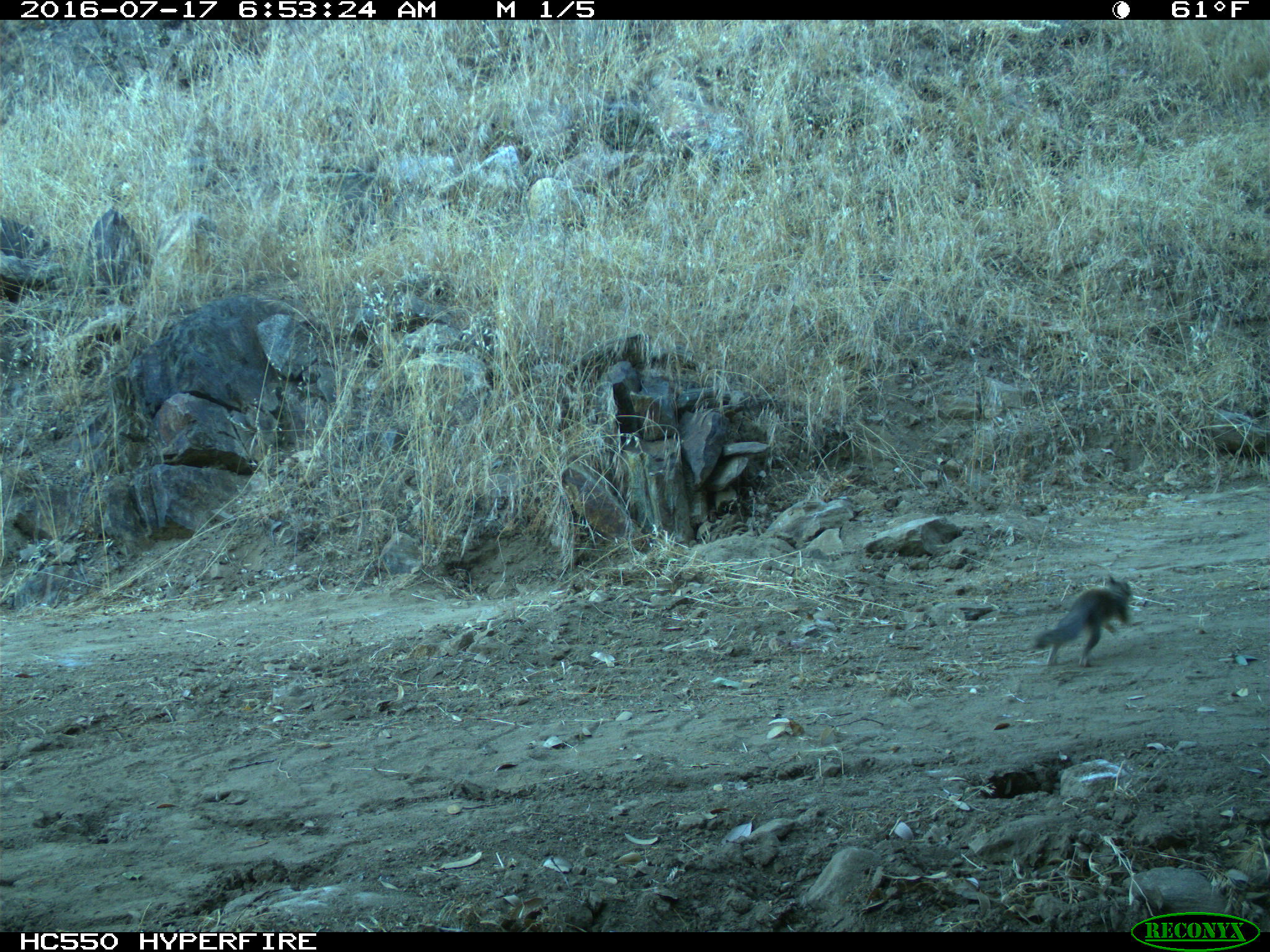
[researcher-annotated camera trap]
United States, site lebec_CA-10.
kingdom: Animalia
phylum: Chordata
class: Mammalia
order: Rodentia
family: Sciuridae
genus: Otospermophilus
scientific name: Otospermophilus beecheyi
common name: california ground squirrel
Otospermophilus beecheyi (california ground squirrel).